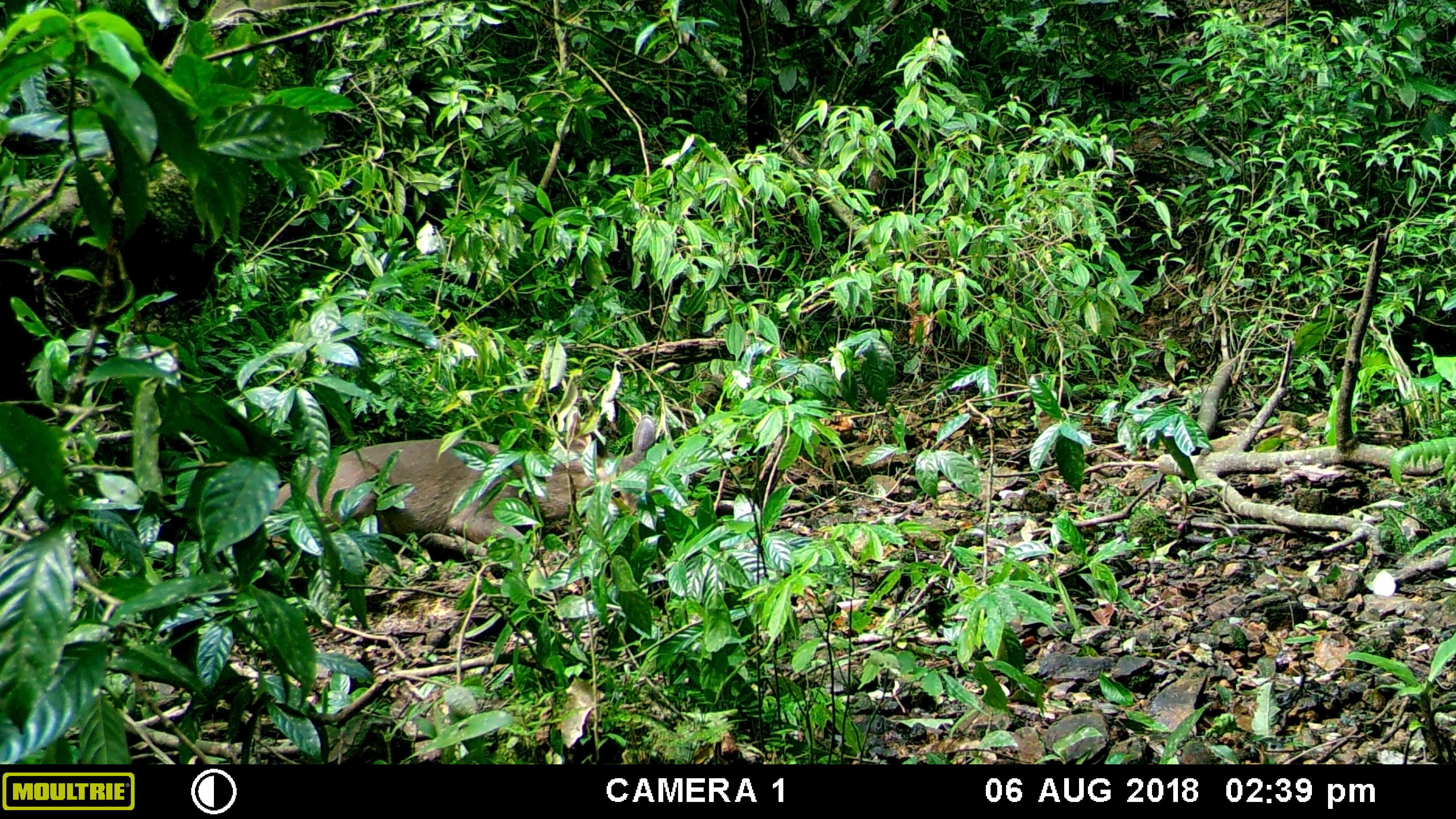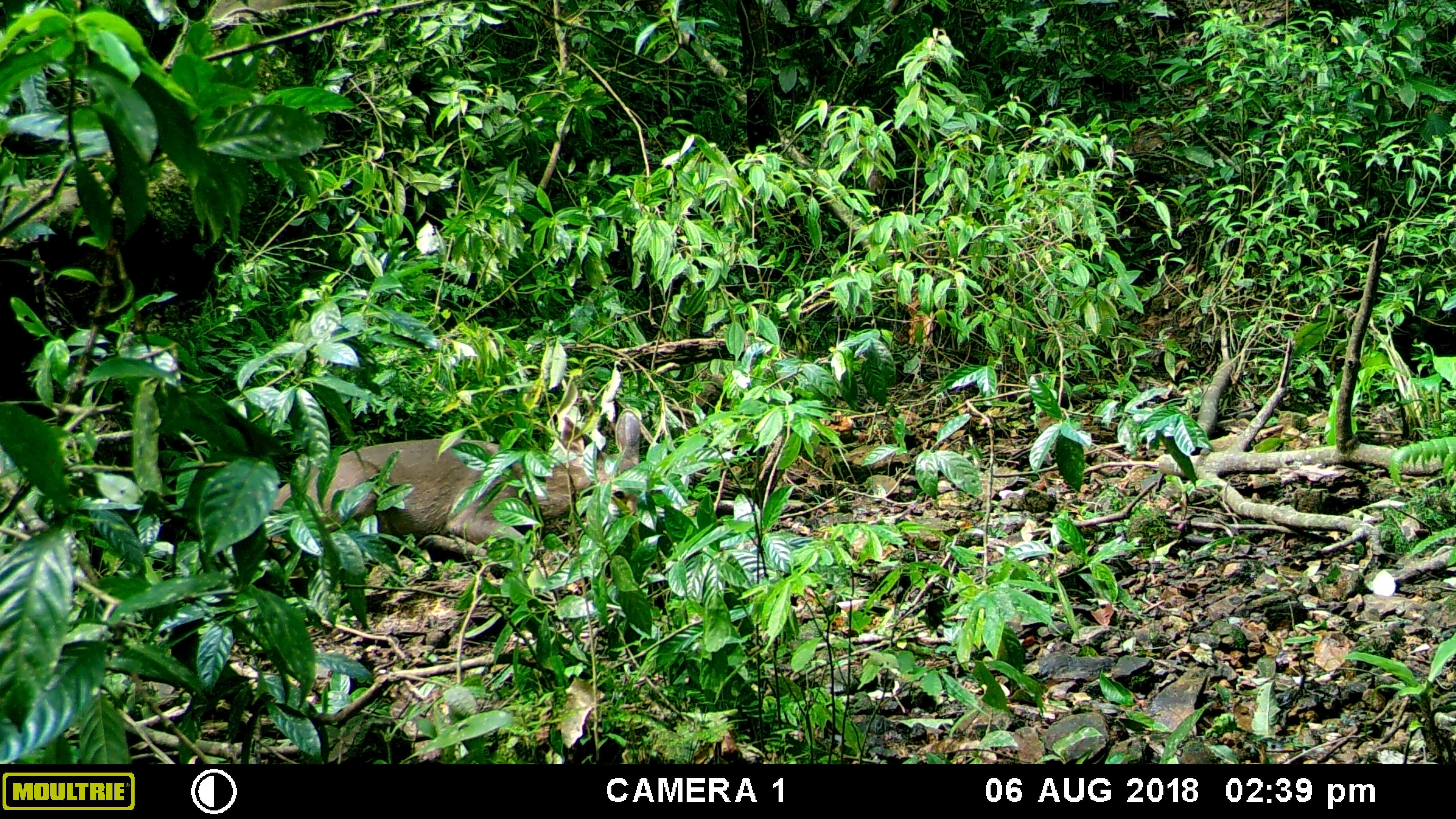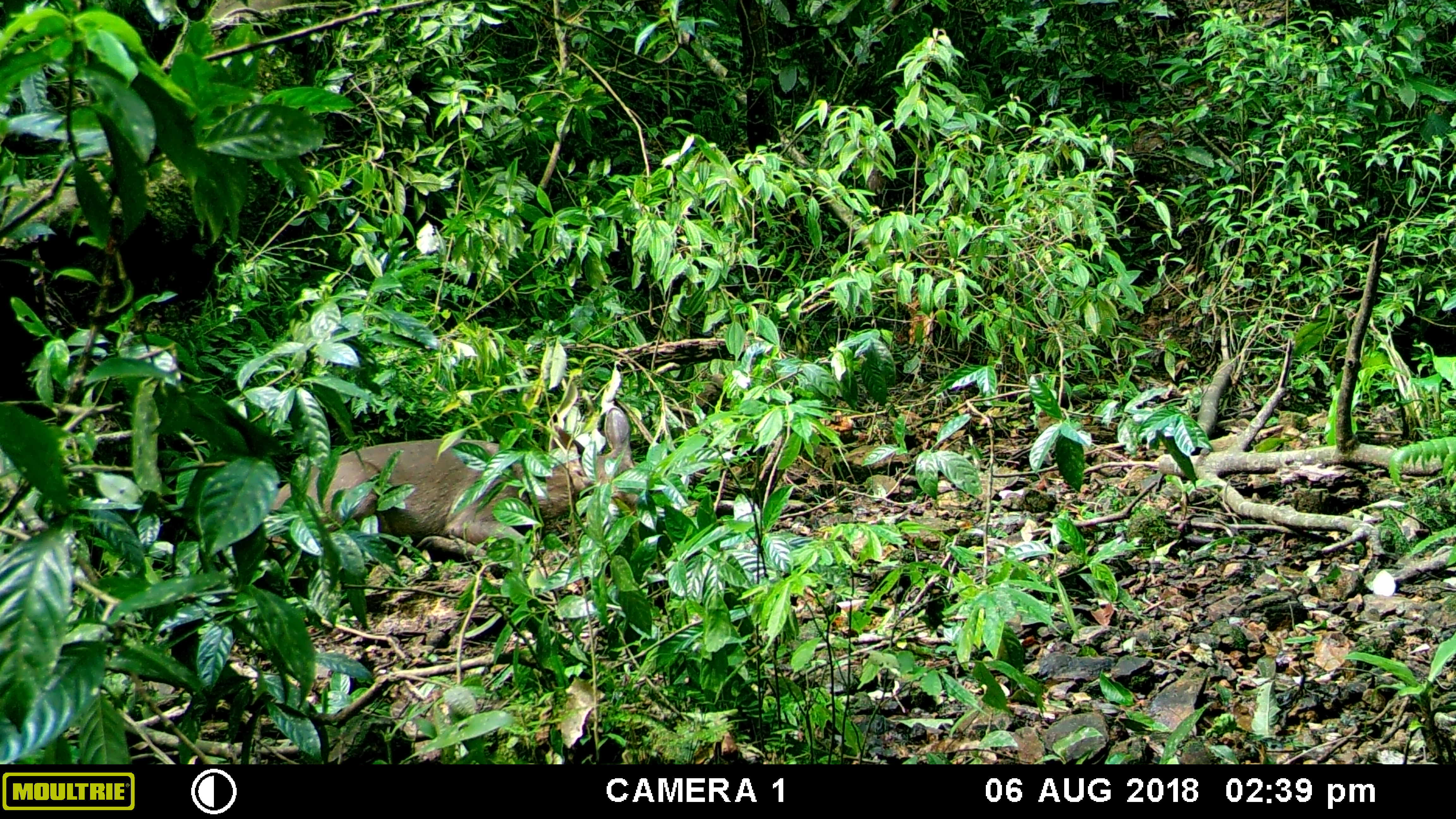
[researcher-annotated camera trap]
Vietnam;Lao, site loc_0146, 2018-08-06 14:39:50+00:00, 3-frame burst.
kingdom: Animalia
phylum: Chordata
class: Mammalia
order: Artiodactyla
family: Cervidae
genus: Rusa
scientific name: Rusa unicolor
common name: sambar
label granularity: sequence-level